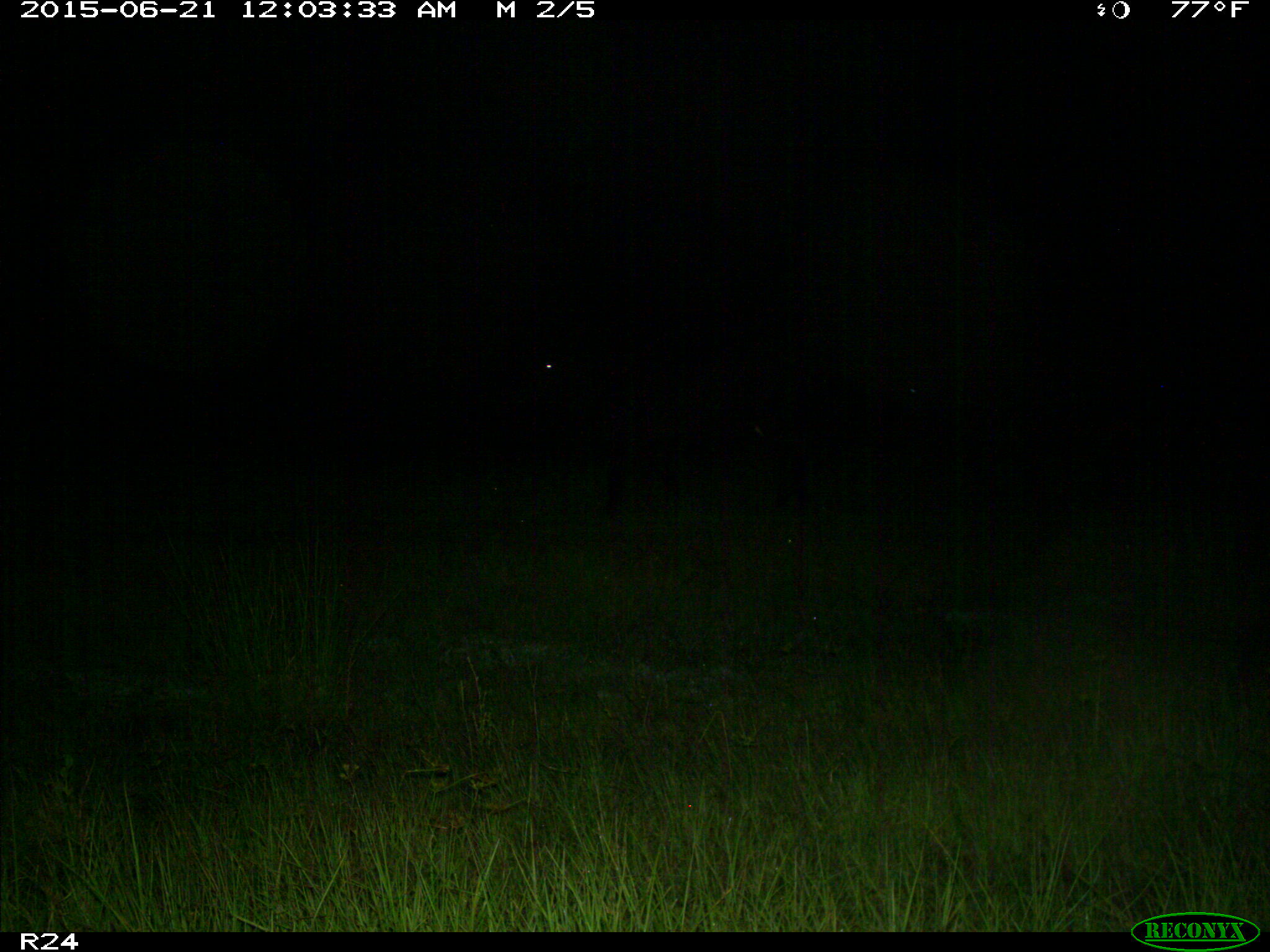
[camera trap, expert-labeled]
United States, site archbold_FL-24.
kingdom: Animalia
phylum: Chordata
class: Mammalia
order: Artiodactyla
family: Bovidae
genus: Bos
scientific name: Bos taurus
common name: domestic cow